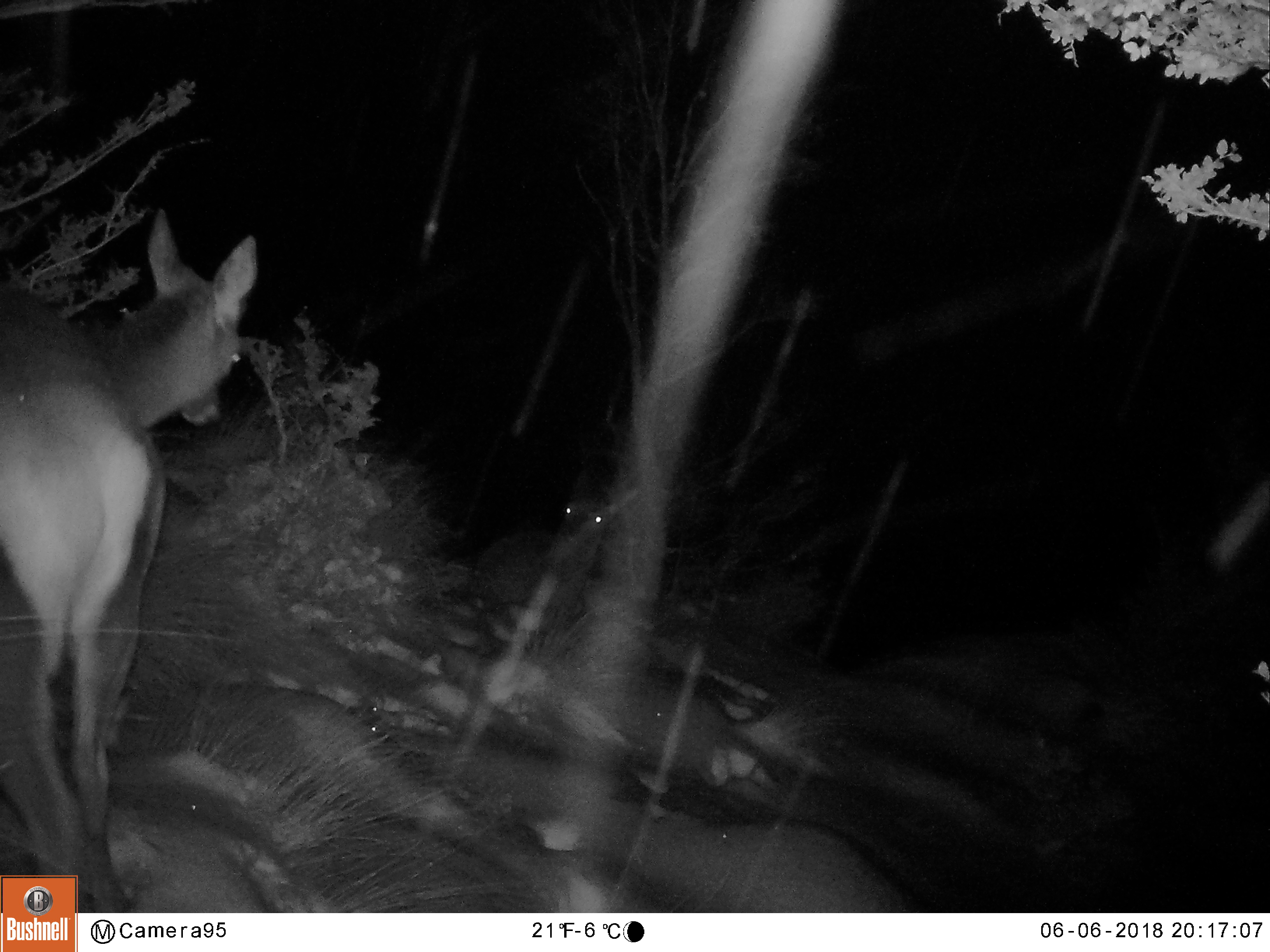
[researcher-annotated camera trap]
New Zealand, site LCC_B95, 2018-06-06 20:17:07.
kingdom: Animalia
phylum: Chordata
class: Mammalia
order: Artiodactyla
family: Cervidae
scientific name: Cervidae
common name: deer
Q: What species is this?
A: Deer (Cervidae).